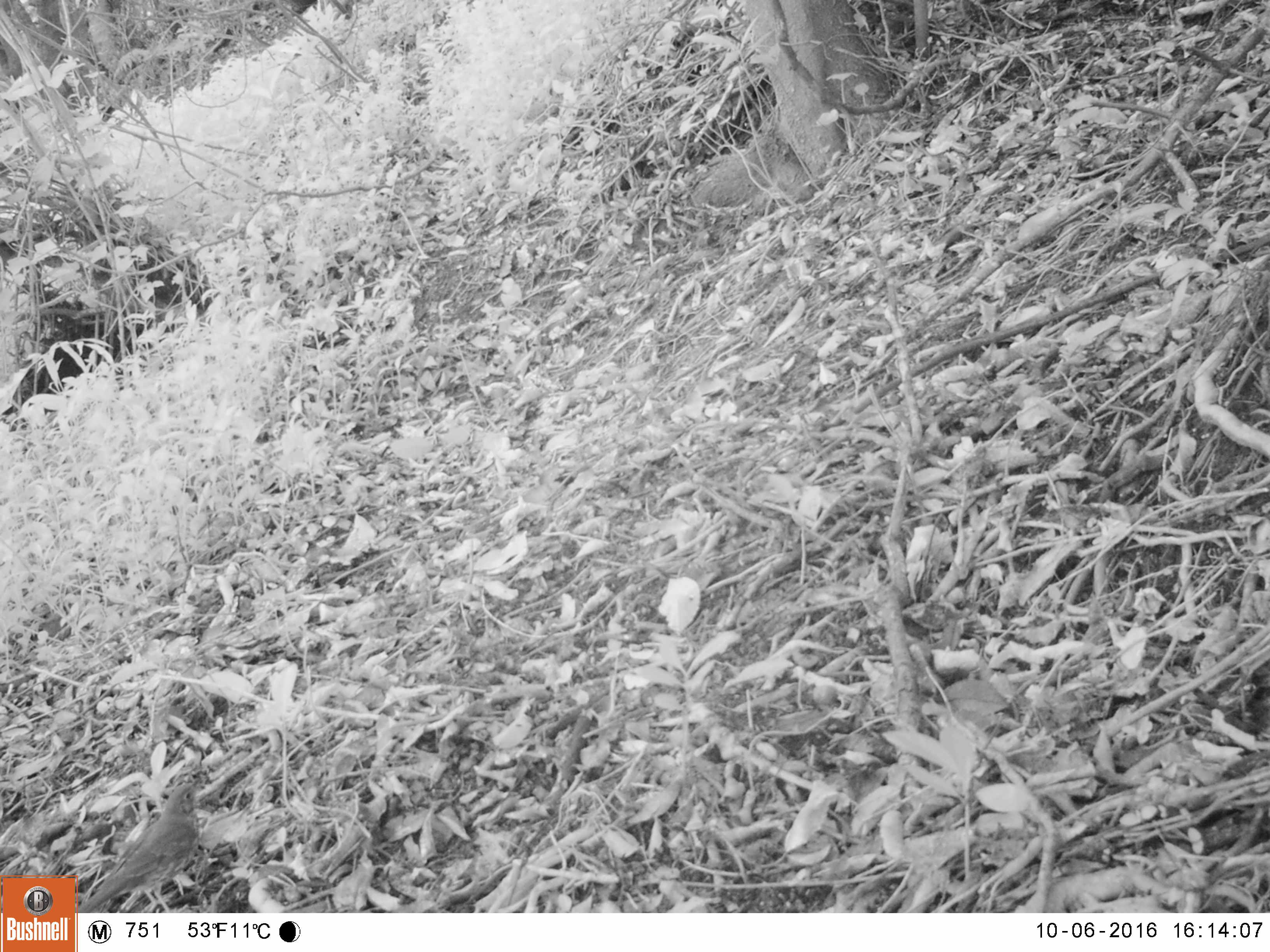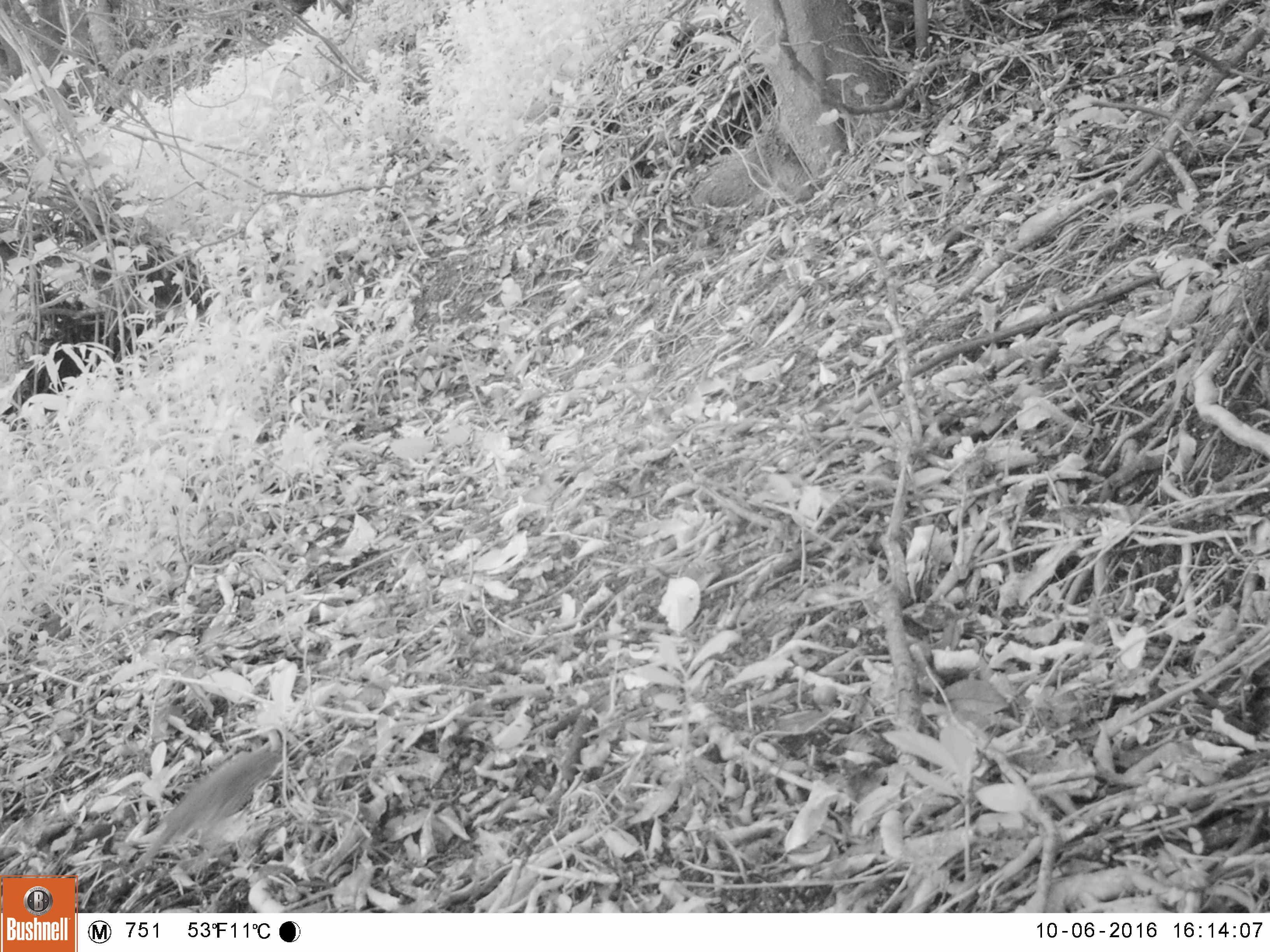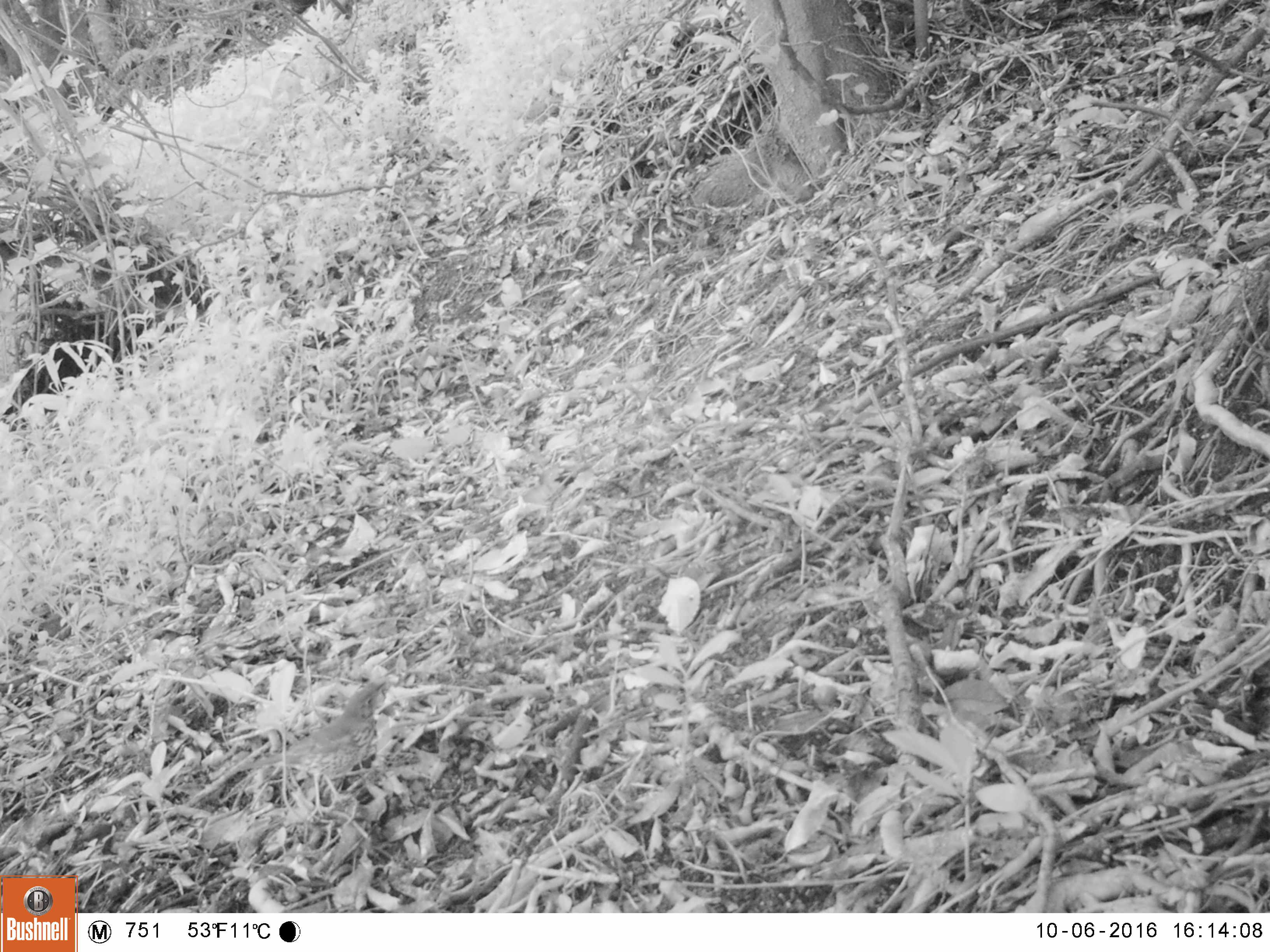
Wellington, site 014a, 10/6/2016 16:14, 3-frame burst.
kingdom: Animalia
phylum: Chordata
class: Aves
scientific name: Aves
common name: bird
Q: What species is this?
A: Bird (Aves).